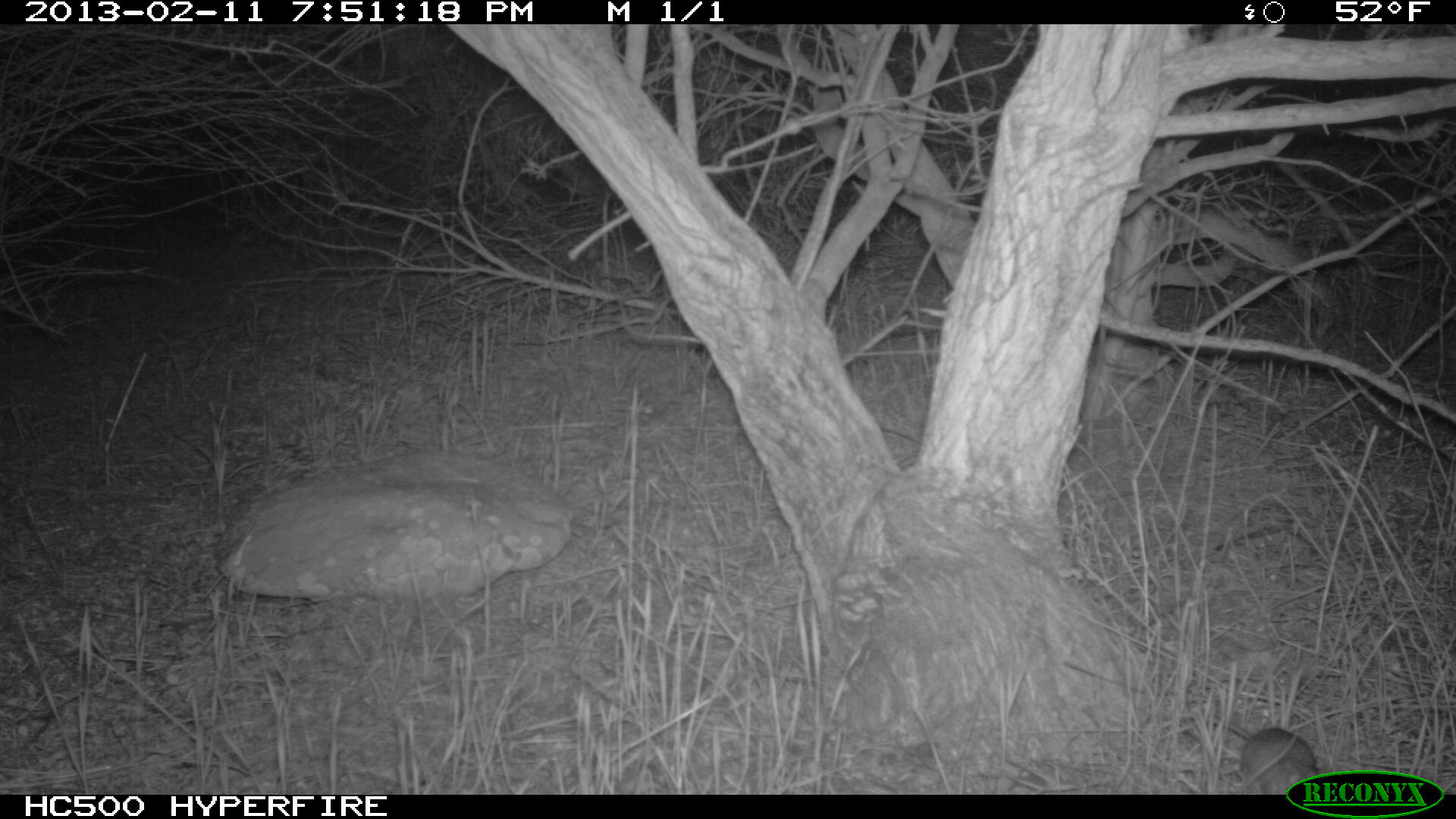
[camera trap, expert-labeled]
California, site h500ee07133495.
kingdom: Animalia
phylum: Chordata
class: Mammalia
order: Rodentia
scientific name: Rodentia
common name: rodent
Rodent (Rodentia).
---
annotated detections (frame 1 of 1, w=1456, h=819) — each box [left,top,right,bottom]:
rodent: [1179,711,1322,793]